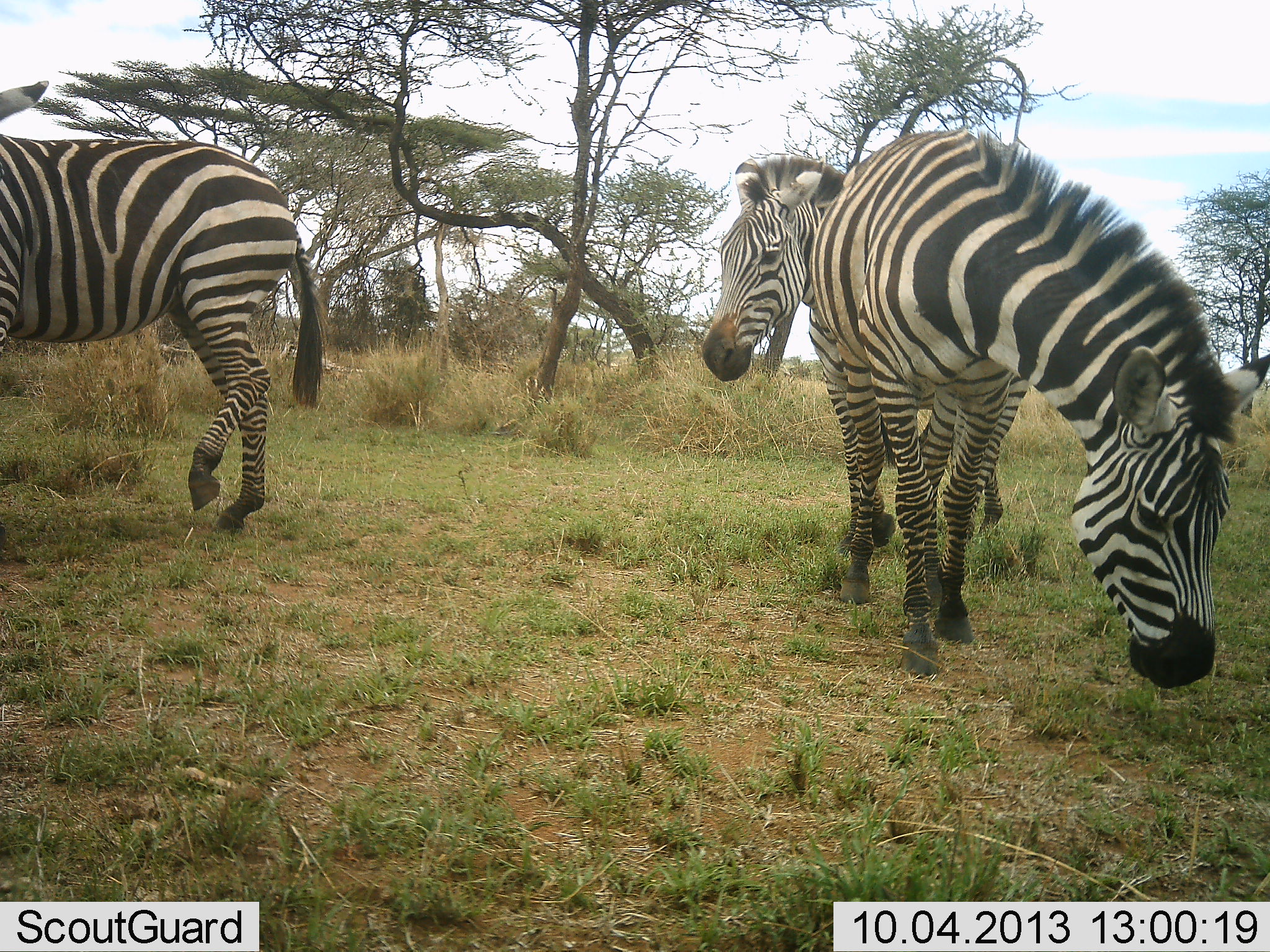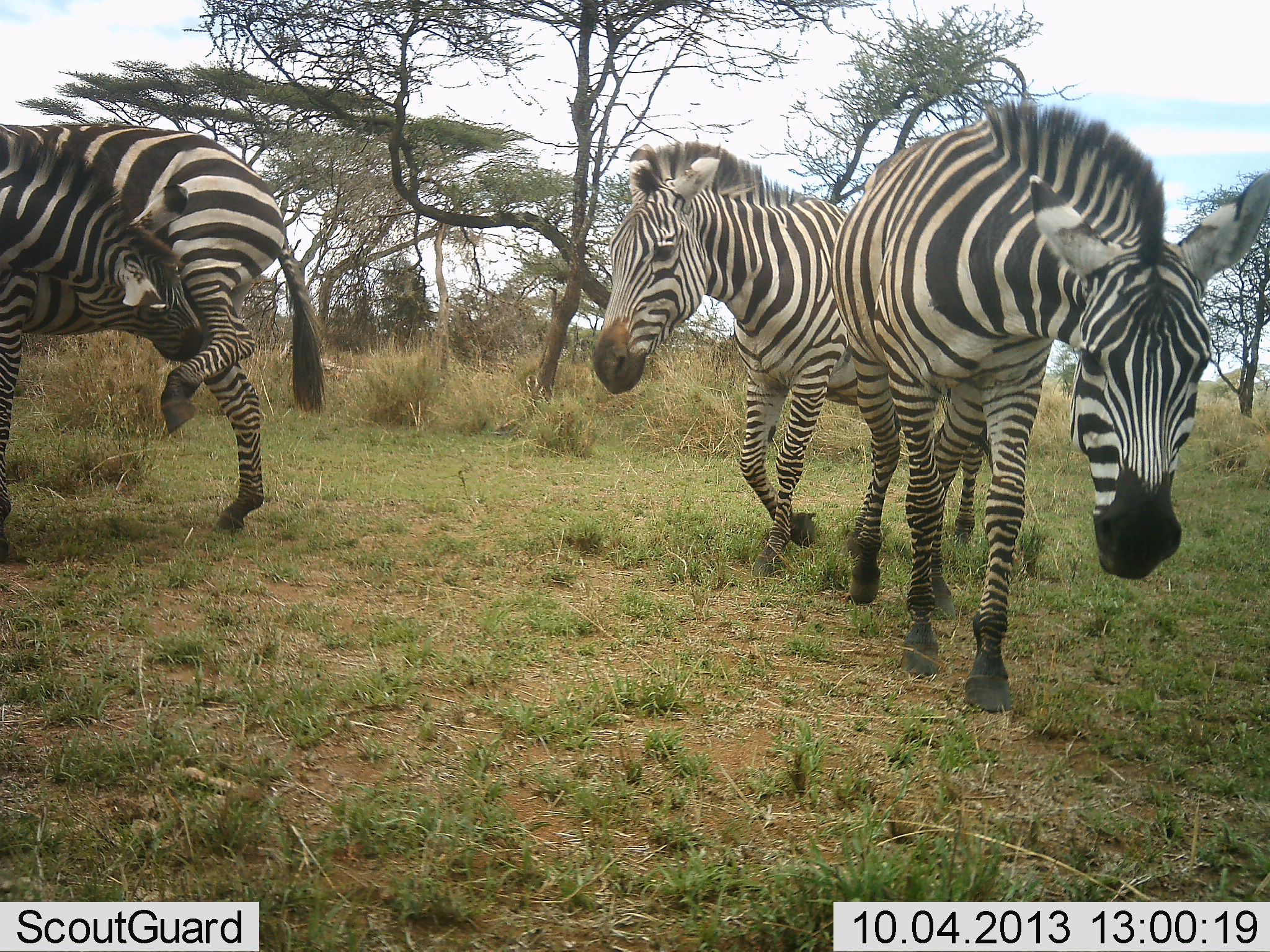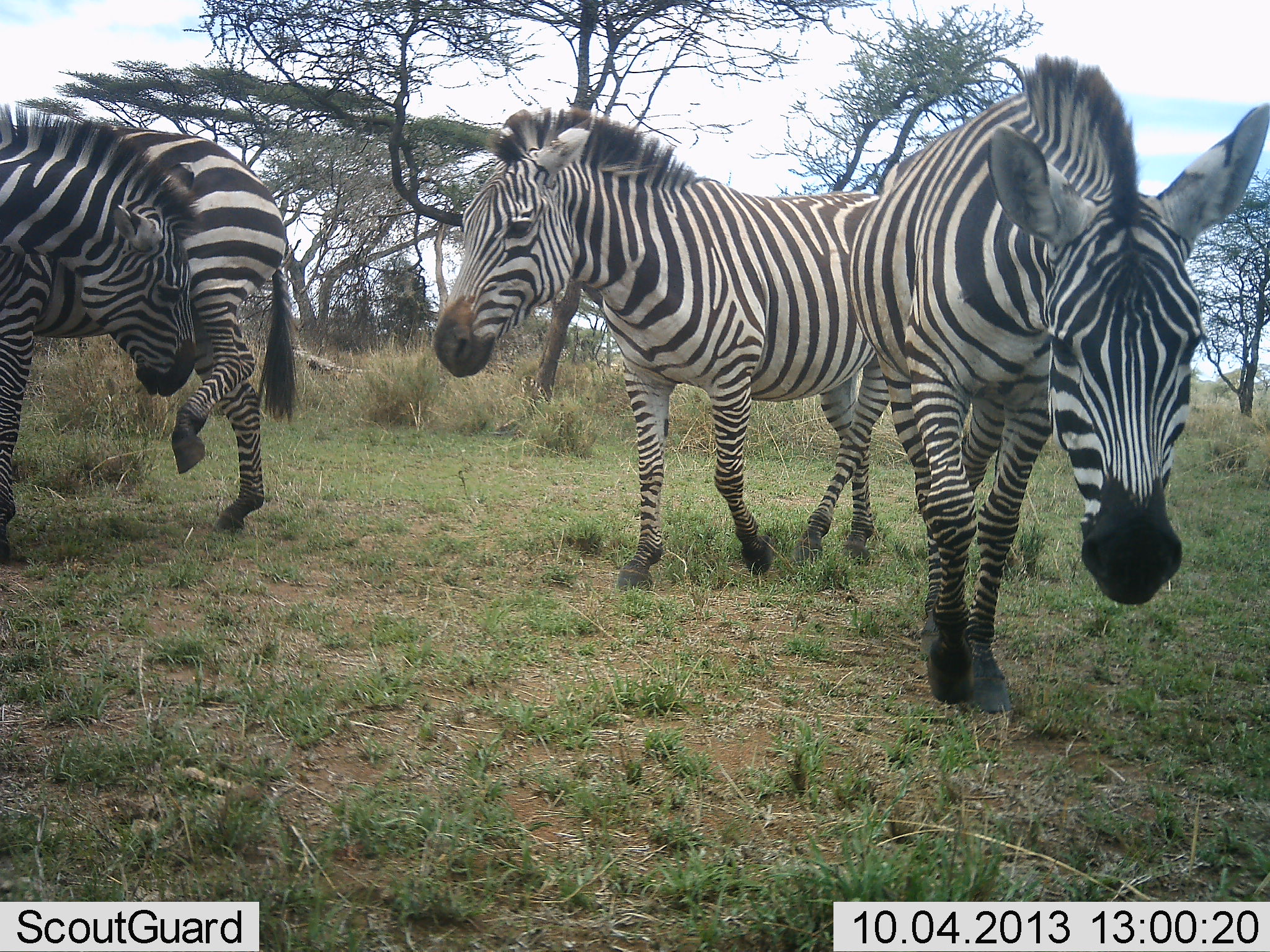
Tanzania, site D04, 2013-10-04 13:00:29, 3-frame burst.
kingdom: Animalia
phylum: Chordata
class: Mammalia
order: Perissodactyla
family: Equidae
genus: Equus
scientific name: Equus quagga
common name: plains zebra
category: zebra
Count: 3.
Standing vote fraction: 39%.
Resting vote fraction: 0%.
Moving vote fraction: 80%.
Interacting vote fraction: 12%.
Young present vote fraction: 2%.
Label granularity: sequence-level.